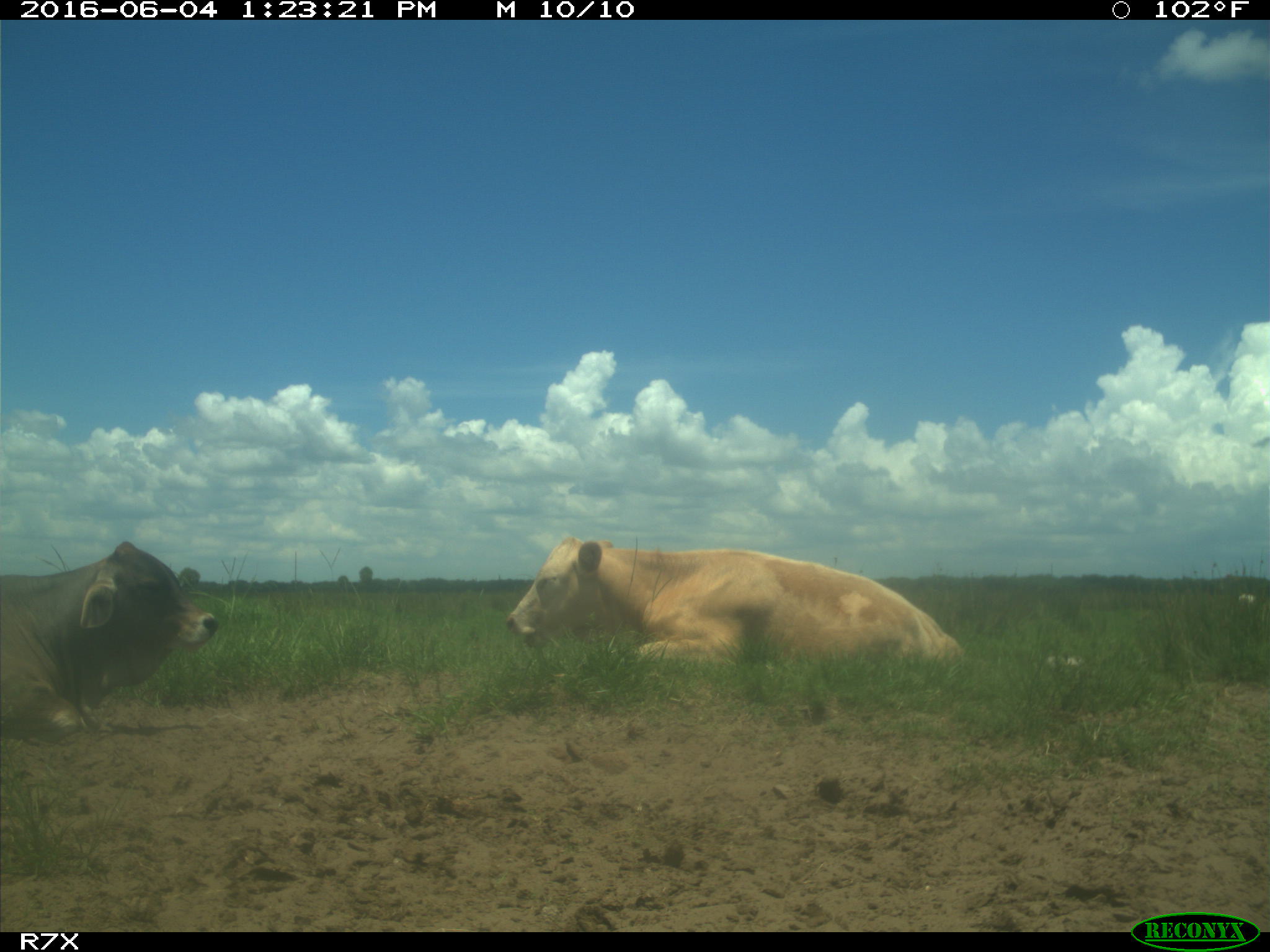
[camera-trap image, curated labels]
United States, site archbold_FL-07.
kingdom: Animalia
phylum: Chordata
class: Mammalia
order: Artiodactyla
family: Bovidae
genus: Bos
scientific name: Bos taurus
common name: domestic cow